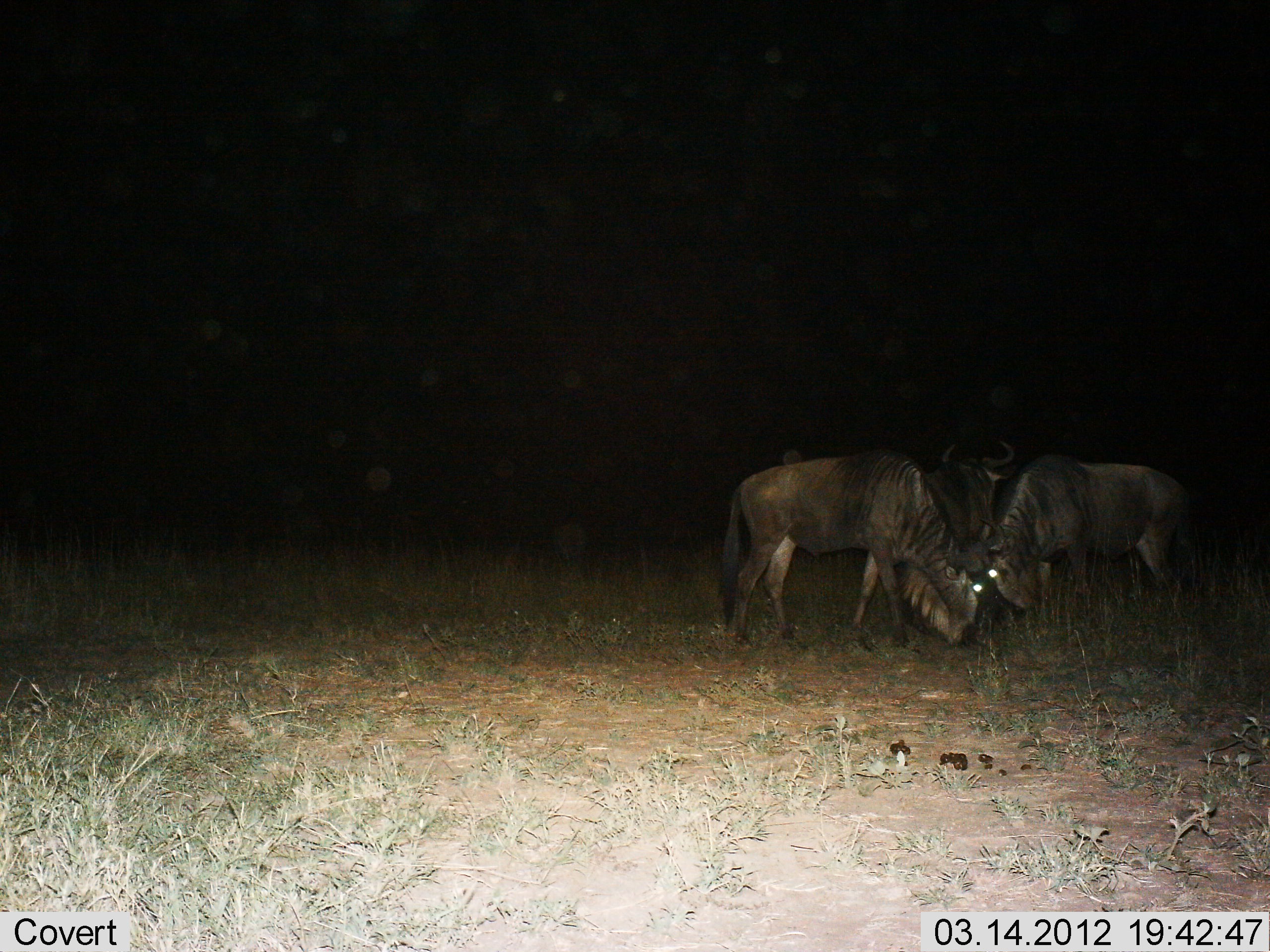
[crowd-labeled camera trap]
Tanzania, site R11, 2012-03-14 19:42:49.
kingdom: Animalia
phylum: Chordata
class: Mammalia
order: Artiodactyla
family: Bovidae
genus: Connochaetes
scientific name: Connochaetes taurinus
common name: blue wildebeest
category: wildebeest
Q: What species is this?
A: Wildebeest (blue wildebeest) (Connochaetes taurinus).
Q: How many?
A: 3.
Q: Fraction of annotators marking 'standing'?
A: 62%.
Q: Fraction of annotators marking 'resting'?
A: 0%.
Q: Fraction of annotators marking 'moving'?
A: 4%.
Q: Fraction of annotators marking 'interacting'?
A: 12%.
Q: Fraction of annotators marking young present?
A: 0%.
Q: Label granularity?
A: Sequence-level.